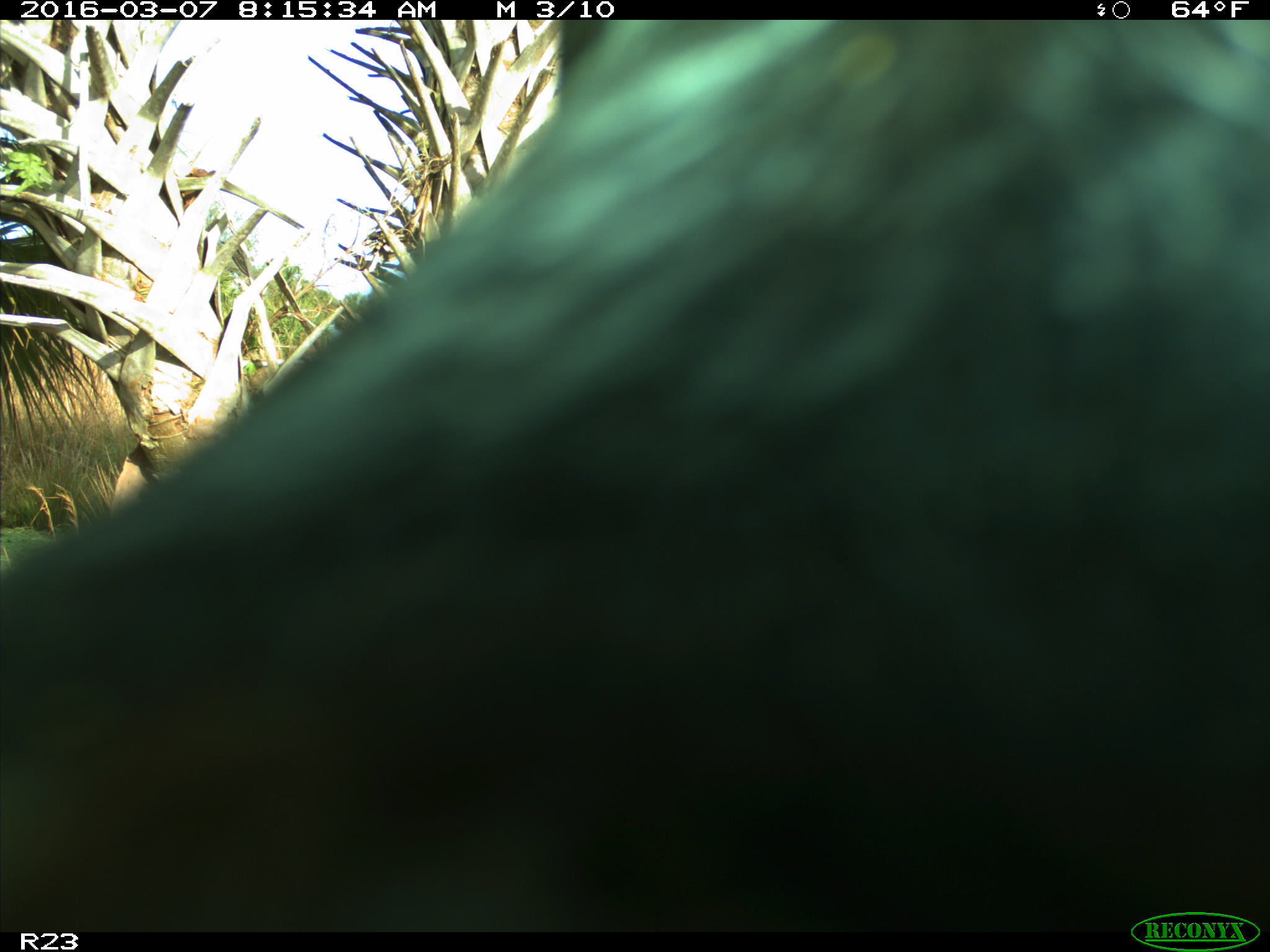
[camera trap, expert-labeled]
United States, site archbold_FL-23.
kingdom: Animalia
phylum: Chordata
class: Mammalia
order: Artiodactyla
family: Bovidae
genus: Bos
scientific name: Bos taurus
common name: domestic cow